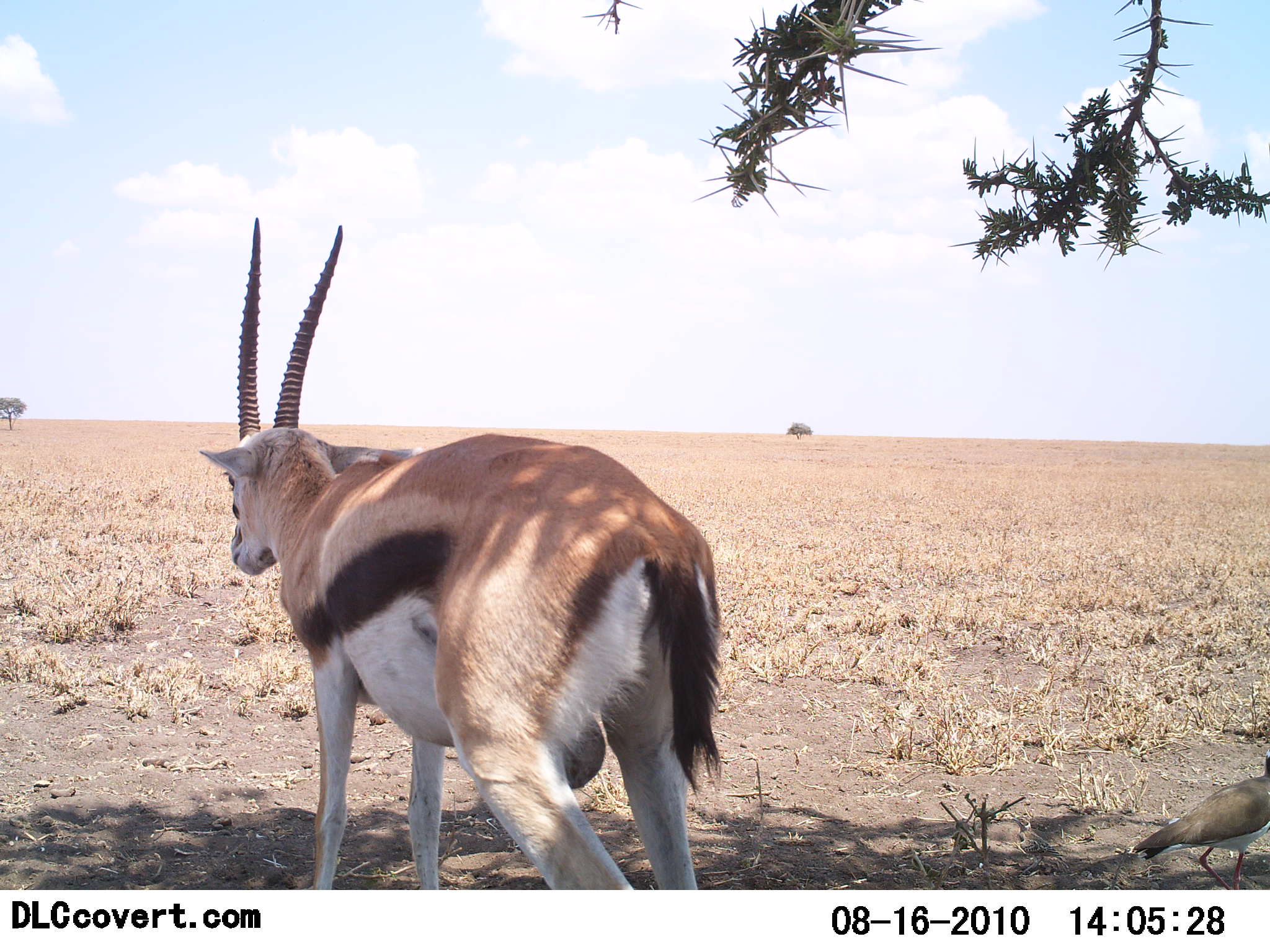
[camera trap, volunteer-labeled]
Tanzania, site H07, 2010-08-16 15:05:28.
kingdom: Animalia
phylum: Chordata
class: Mammalia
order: Artiodactyla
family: Bovidae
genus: Eudorcas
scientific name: Eudorcas thomsonii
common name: thomson's gazelle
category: gazellethomsons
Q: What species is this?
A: Gazellethomsons (thomson's gazelle) (Eudorcas thomsonii).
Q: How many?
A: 1.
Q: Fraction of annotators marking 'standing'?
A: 83%.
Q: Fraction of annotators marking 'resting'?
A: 0%.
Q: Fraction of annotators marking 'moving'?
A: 17%.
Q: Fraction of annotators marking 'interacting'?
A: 0%.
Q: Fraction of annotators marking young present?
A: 0%.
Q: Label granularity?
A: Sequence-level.